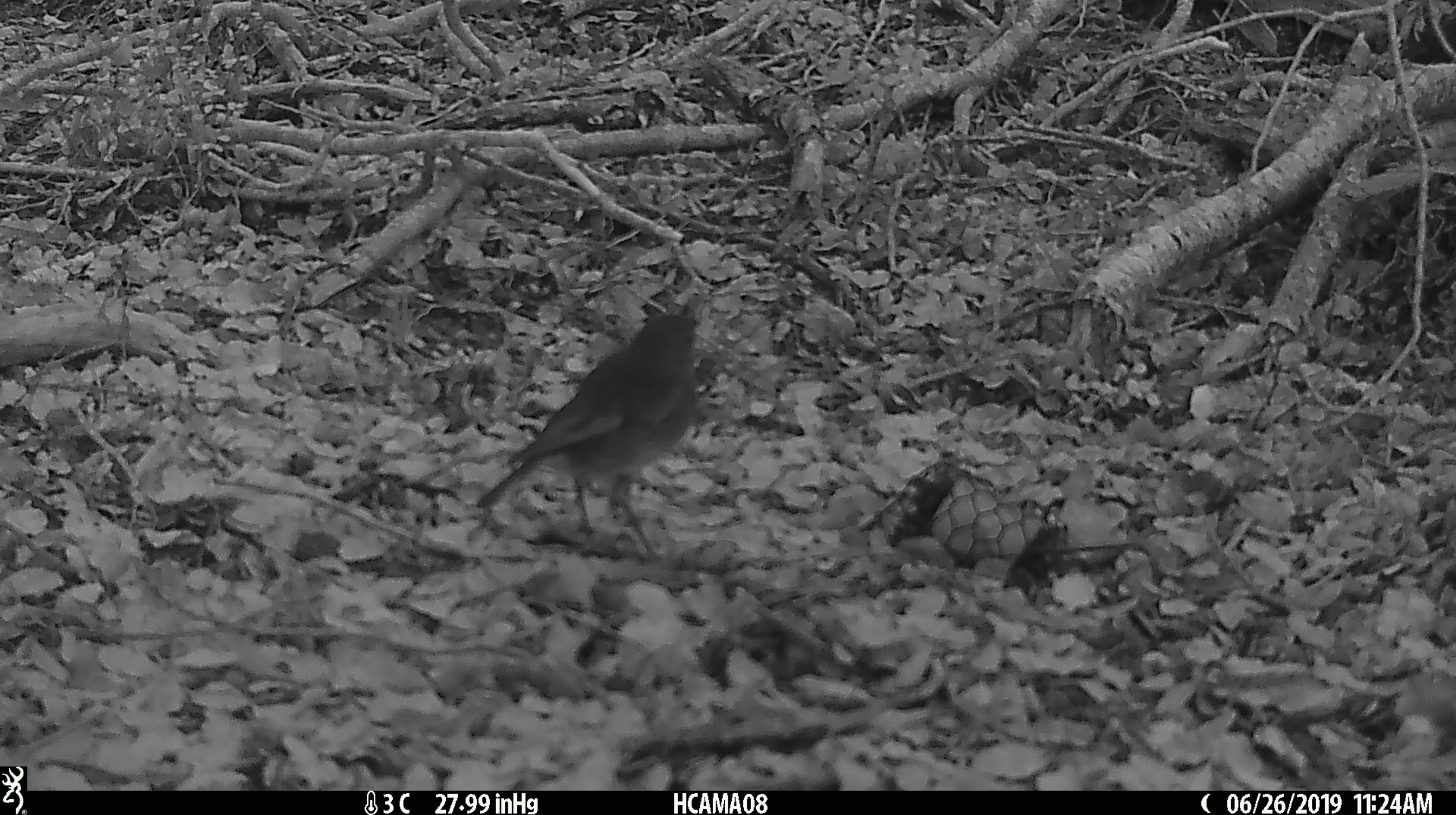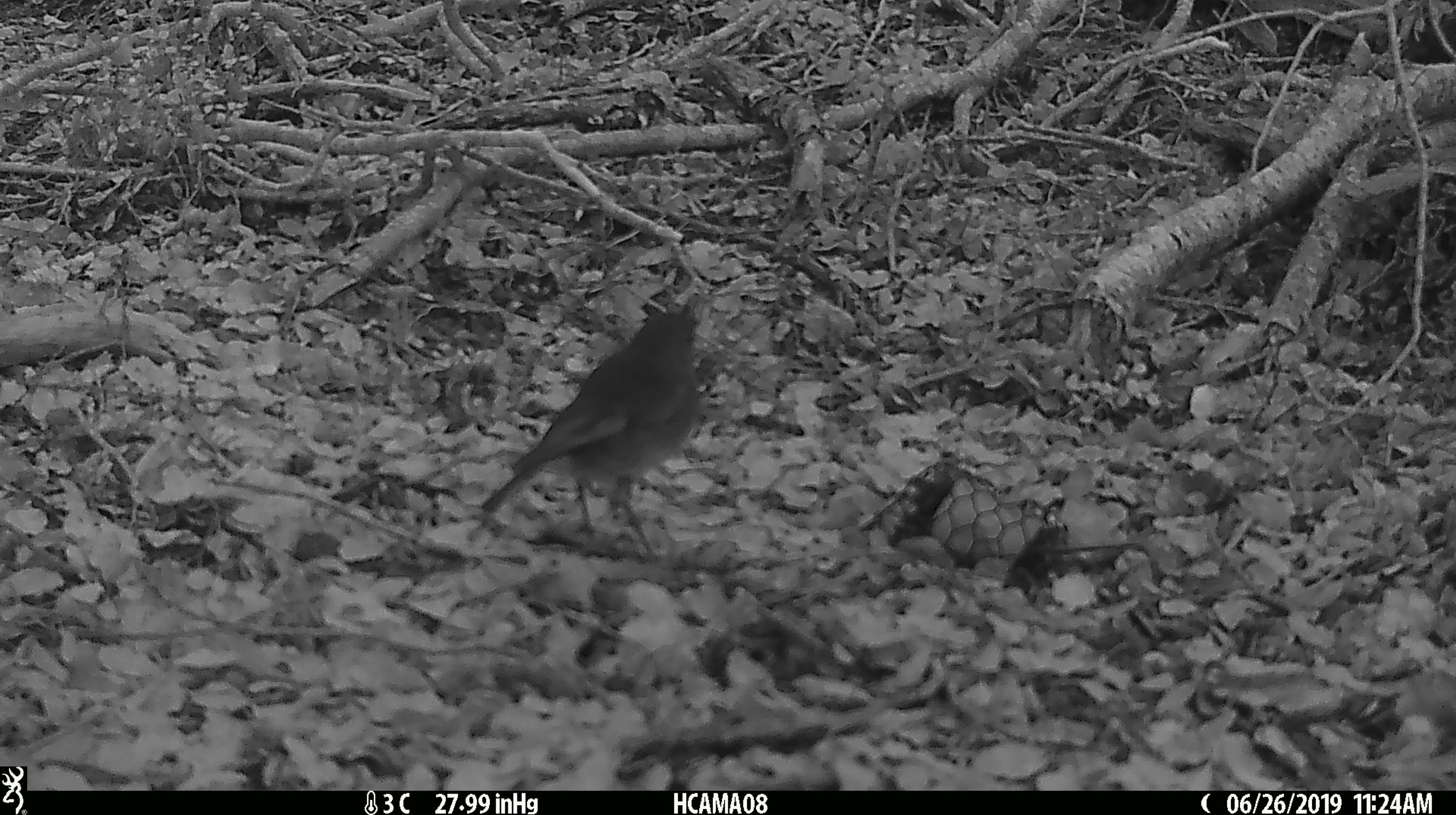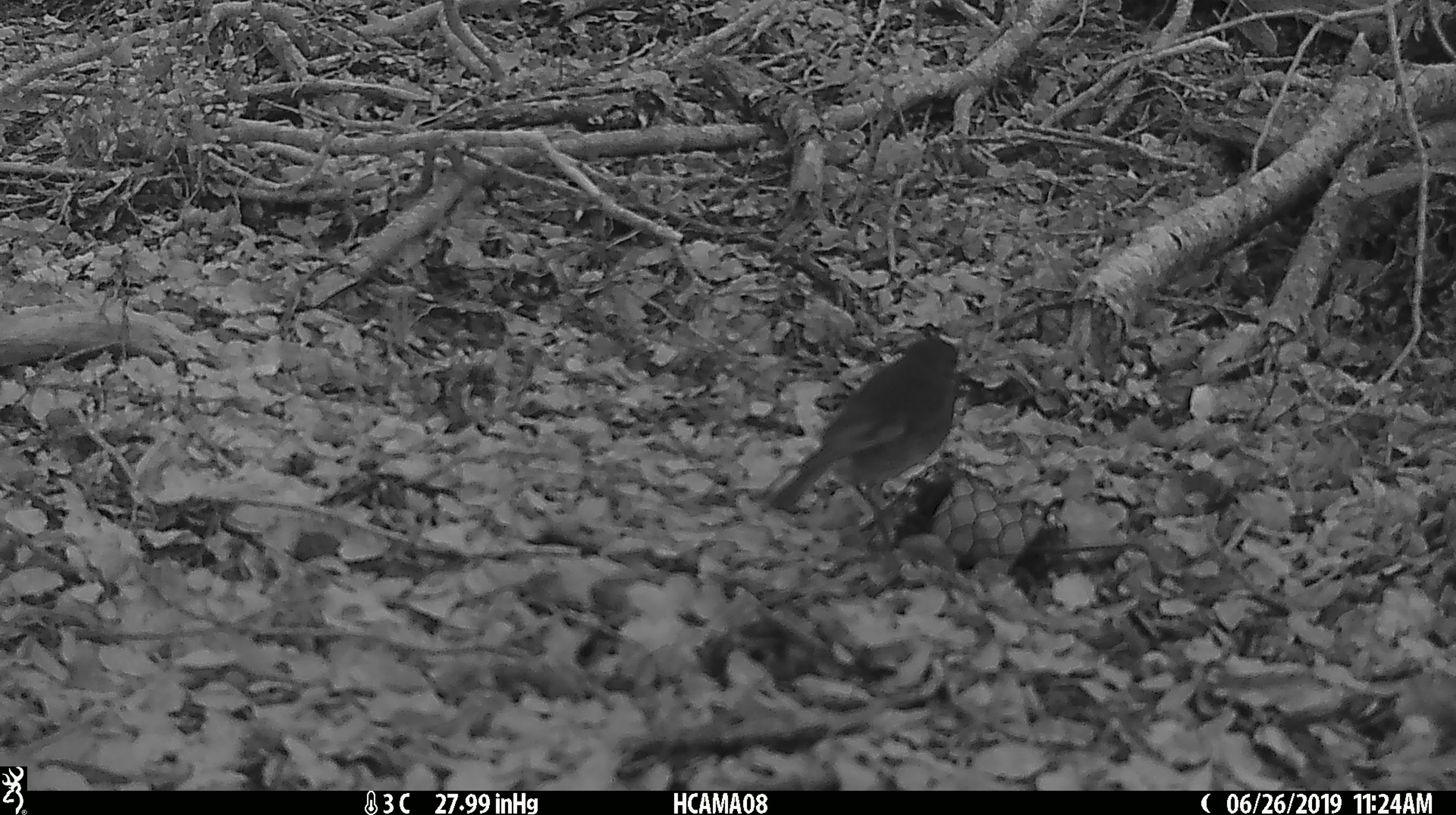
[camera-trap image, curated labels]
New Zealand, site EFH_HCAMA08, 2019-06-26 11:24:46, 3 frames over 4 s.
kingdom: Animalia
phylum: Chordata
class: Aves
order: Passeriformes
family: Petroicidae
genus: Petroica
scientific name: Petroica australis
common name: new zealand robin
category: robin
Robin (new zealand robin) (Petroica australis).